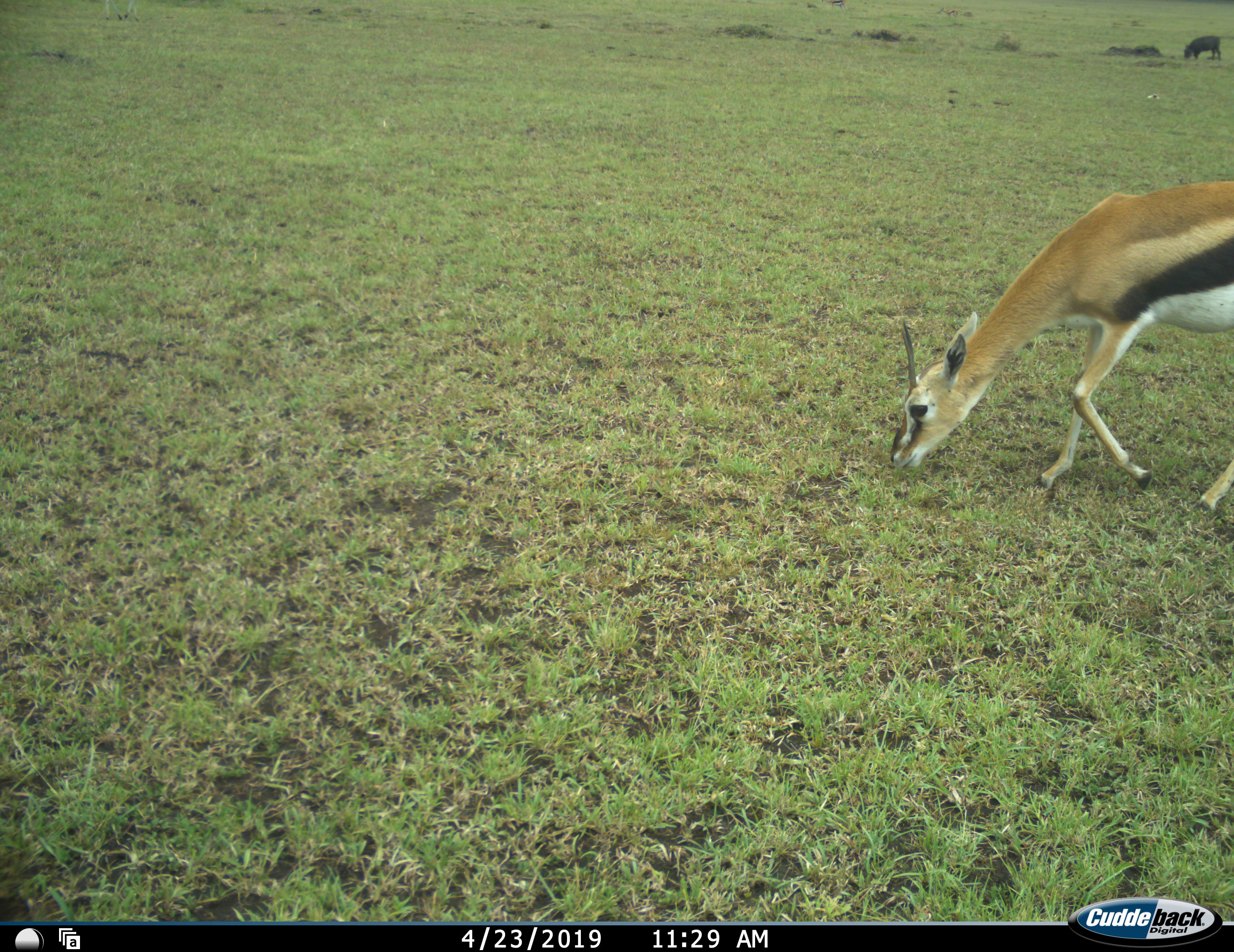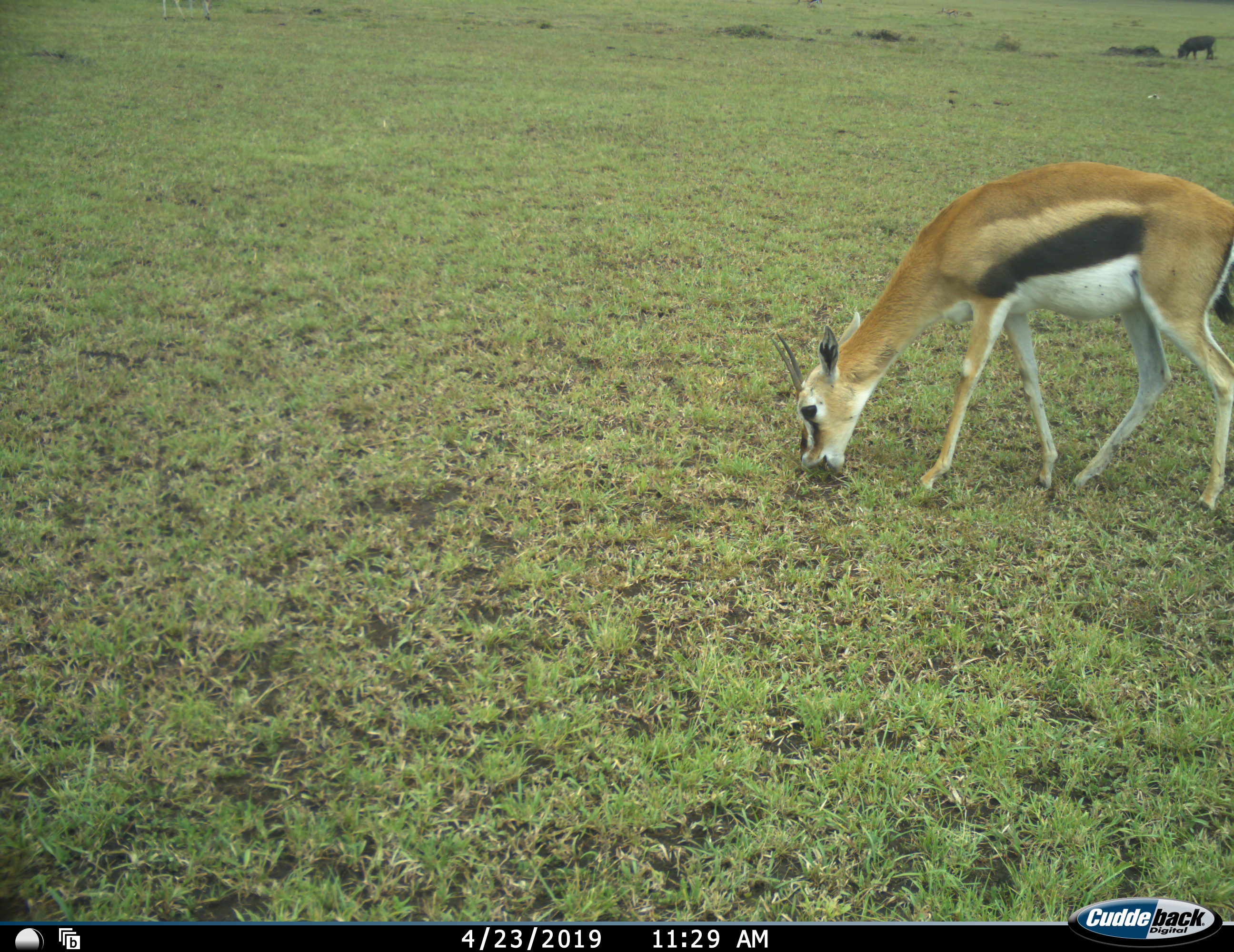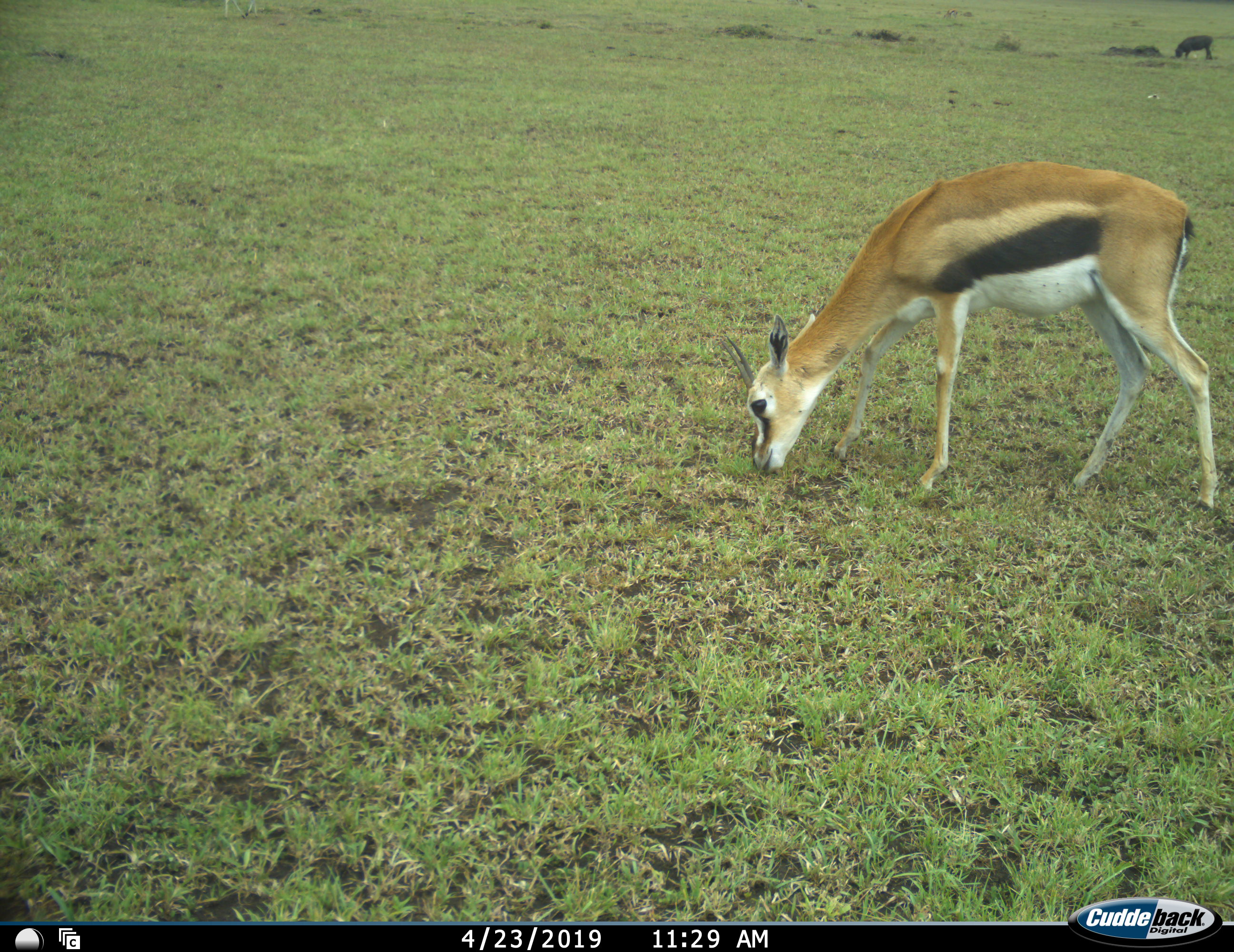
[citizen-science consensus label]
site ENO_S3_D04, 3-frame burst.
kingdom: Animalia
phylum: Chordata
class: Mammalia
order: Artiodactyla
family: Bovidae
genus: Eudorcas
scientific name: Eudorcas thomsonii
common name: thomson's gazelle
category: gazellethomsons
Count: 1.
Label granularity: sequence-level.